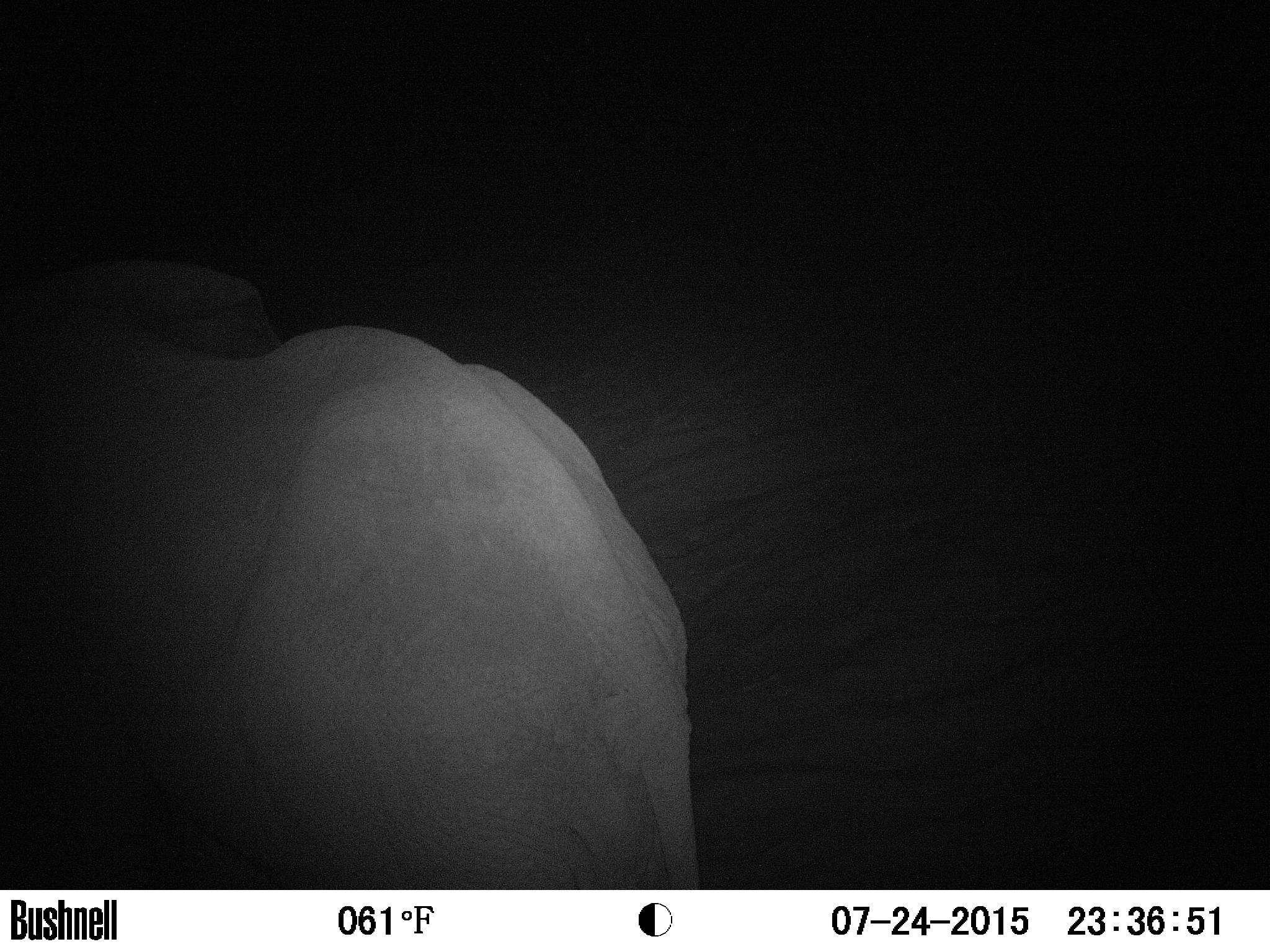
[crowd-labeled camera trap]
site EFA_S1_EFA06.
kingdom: Animalia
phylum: Chordata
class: Mammalia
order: Proboscidea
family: Elephantidae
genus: Loxodonta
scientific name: Loxodonta africana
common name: african bush elephant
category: elephant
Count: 1.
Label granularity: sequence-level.